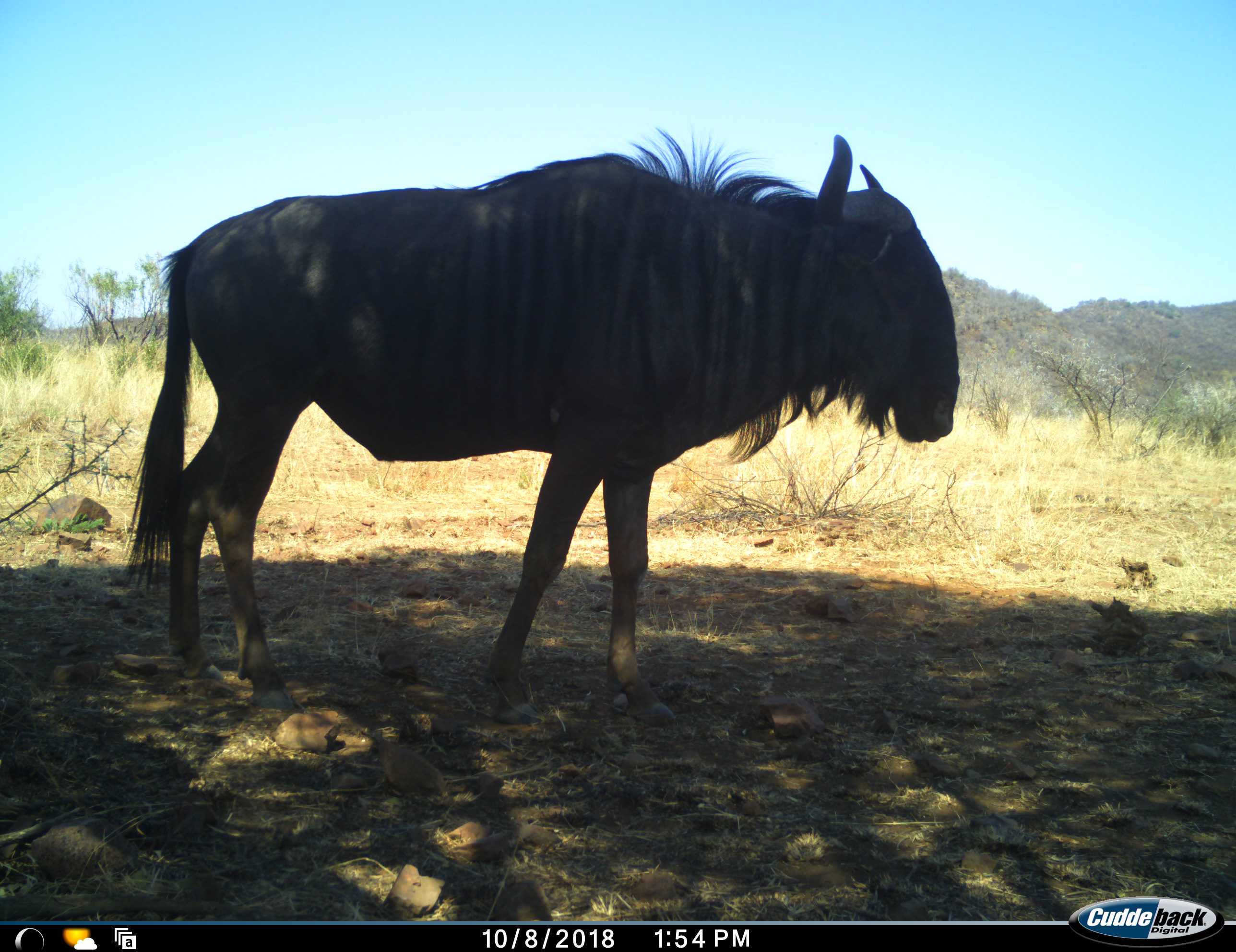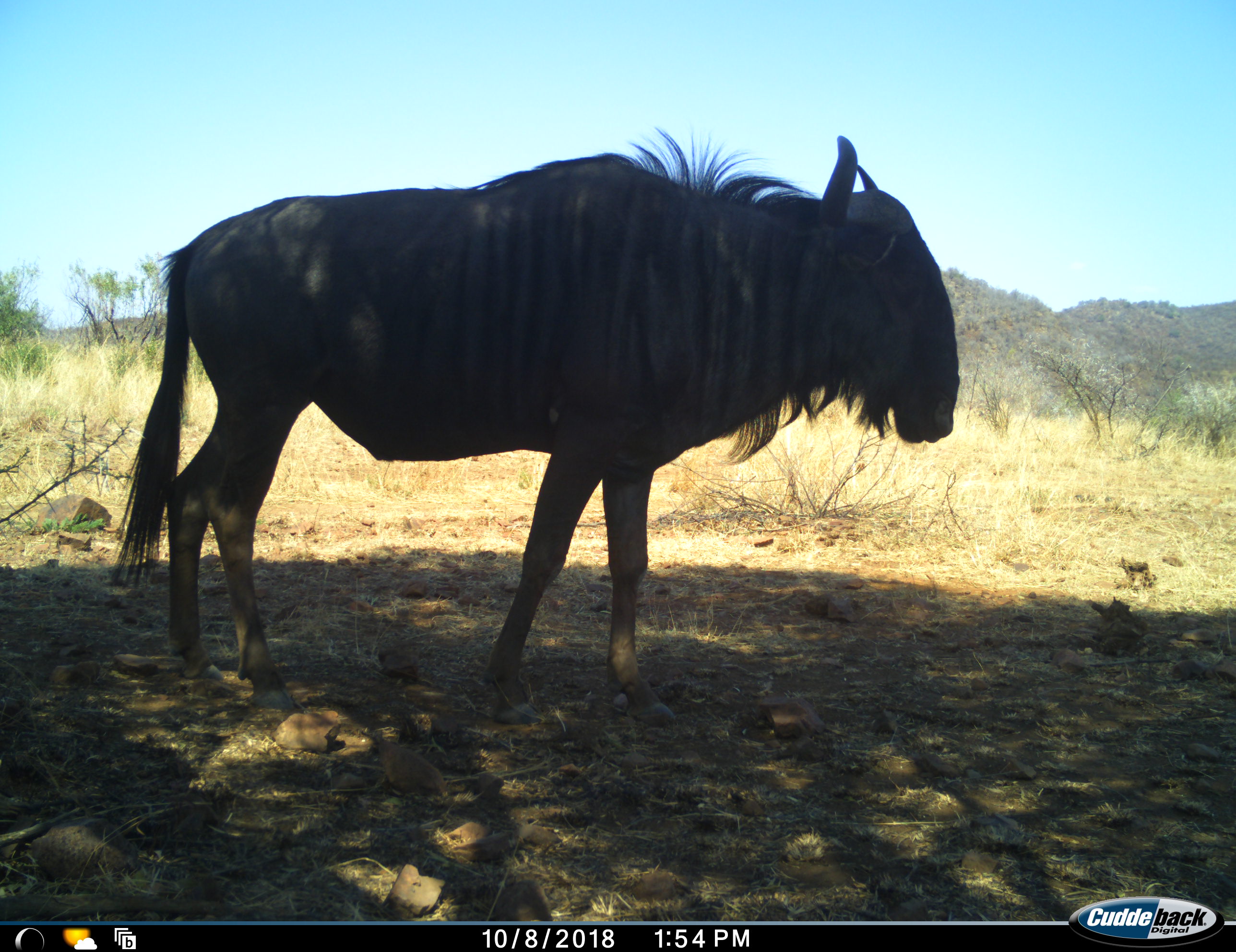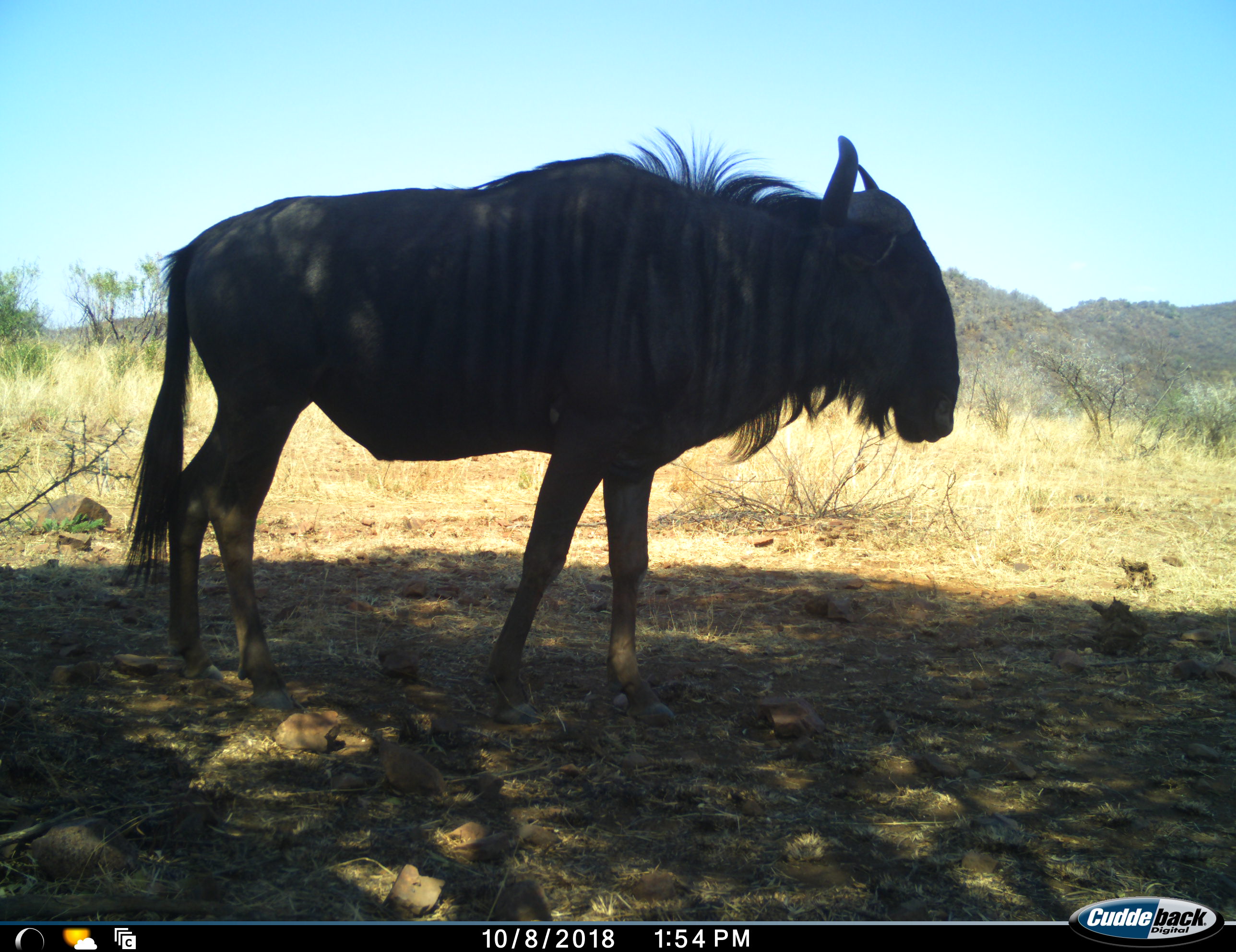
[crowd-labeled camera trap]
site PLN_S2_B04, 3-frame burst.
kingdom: Animalia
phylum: Chordata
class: Mammalia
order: Artiodactyla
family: Bovidae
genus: Connochaetes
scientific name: Connochaetes taurinus taurinus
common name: blue wildebeest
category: wildebeestblue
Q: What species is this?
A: Wildebeestblue (blue wildebeest) (Connochaetes taurinus taurinus).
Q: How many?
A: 1.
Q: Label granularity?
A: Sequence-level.